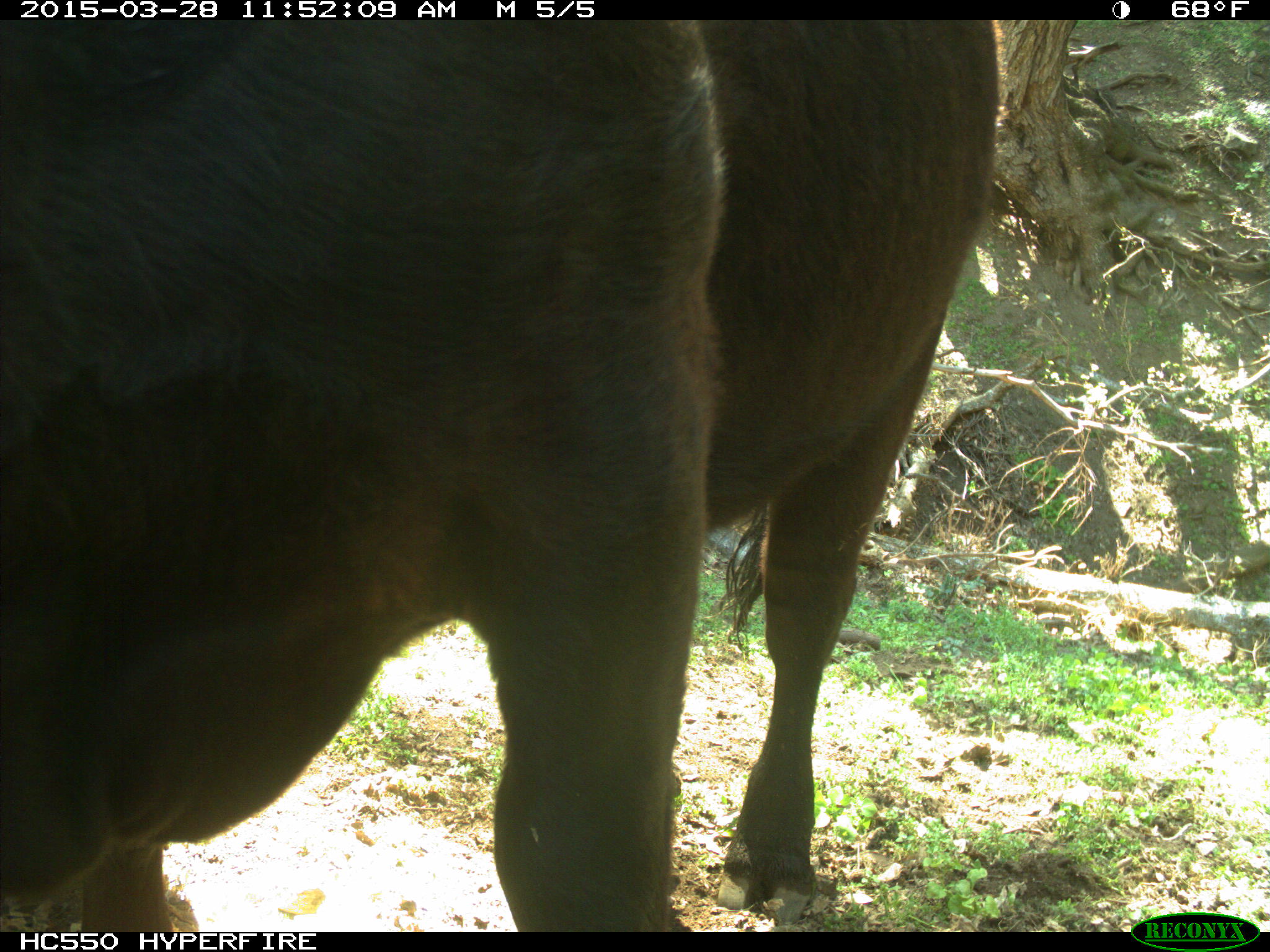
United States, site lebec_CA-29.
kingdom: Animalia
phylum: Chordata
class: Mammalia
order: Artiodactyla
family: Bovidae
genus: Bos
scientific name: Bos taurus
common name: domestic cow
Bos taurus (domestic cow).